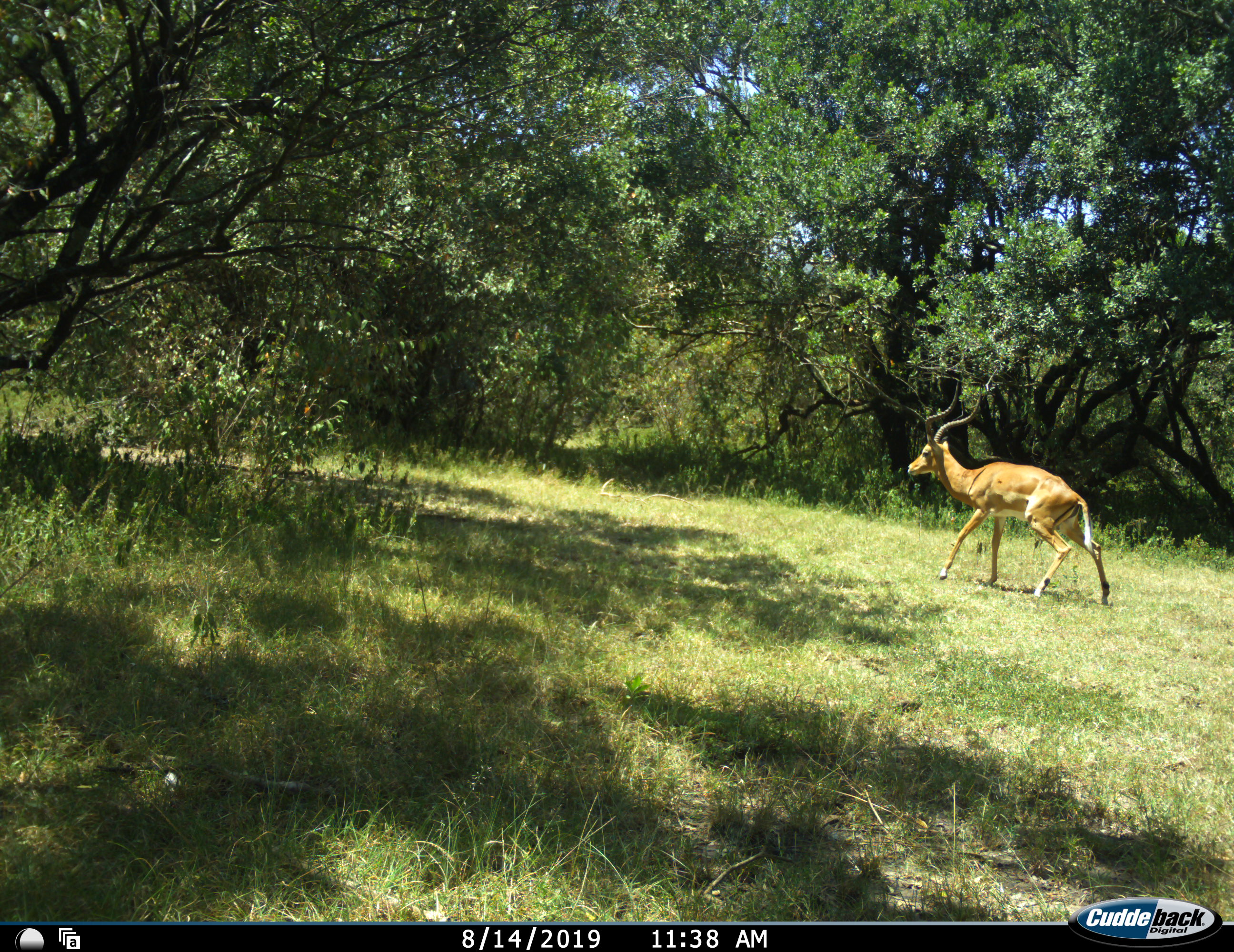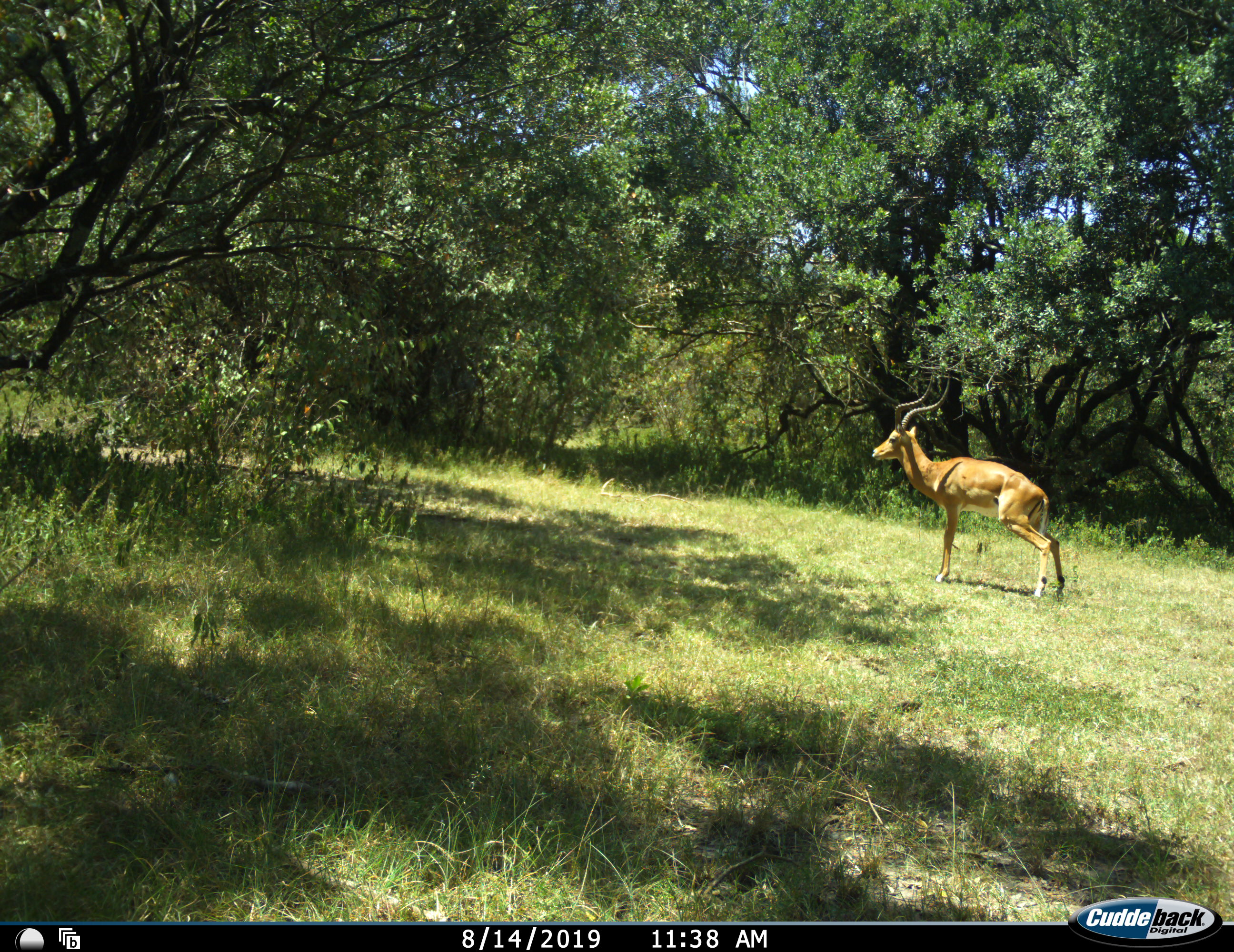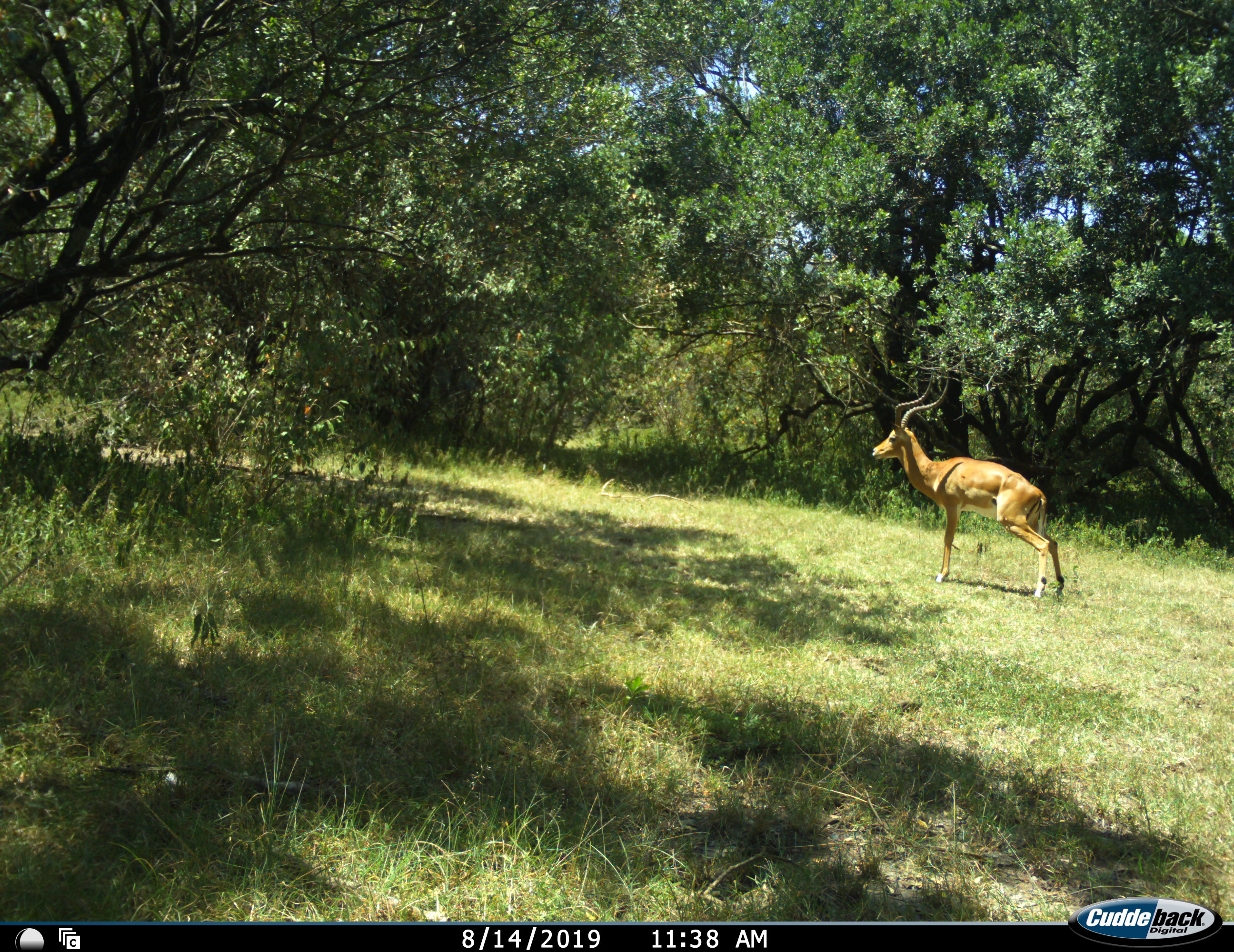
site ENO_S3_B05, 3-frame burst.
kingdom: Animalia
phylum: Chordata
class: Mammalia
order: Artiodactyla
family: Bovidae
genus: Aepyceros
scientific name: Aepyceros melampus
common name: impala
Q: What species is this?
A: Impala (Aepyceros melampus).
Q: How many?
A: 1.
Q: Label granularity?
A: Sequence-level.